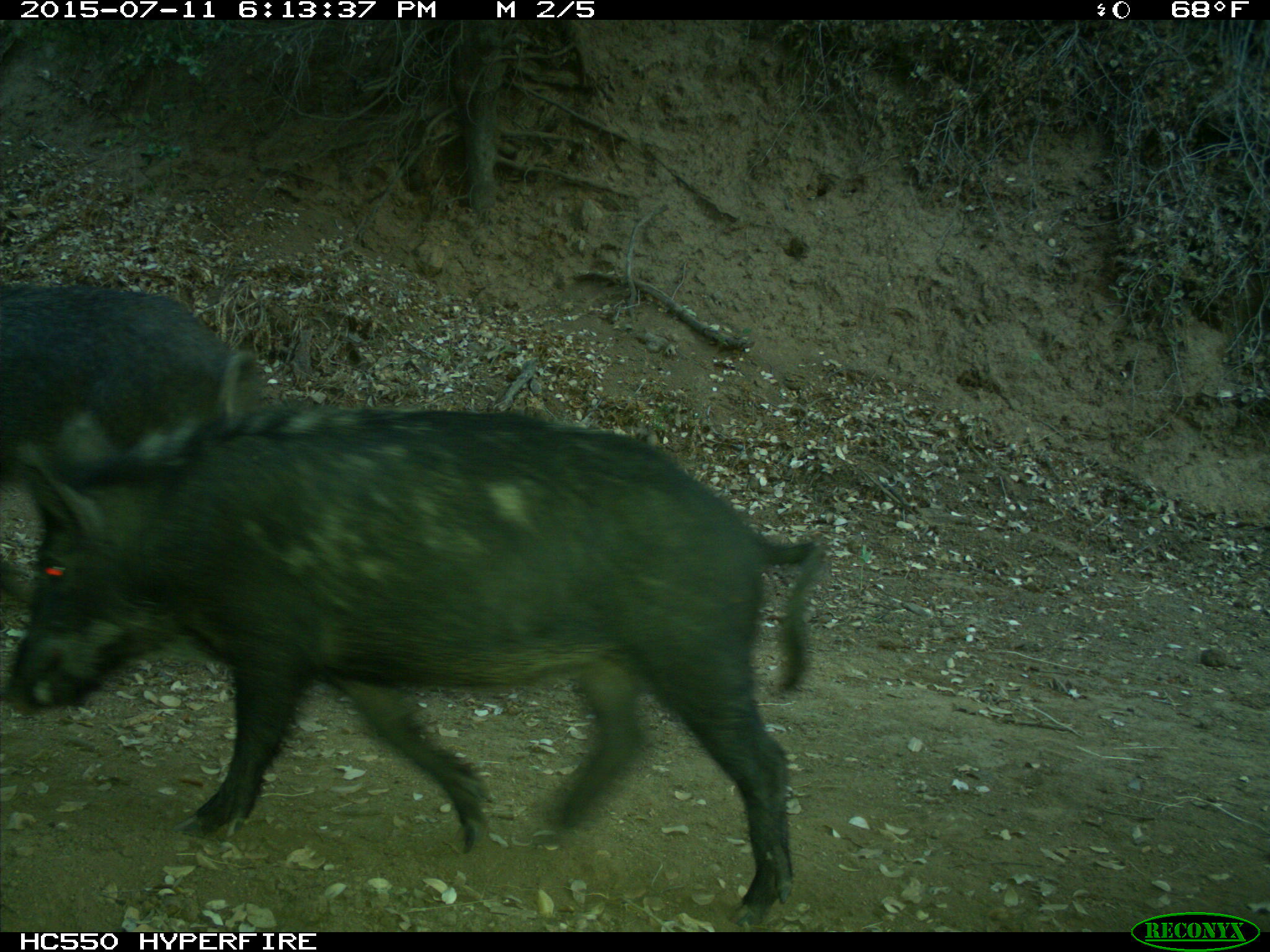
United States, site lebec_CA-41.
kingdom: Animalia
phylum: Chordata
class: Mammalia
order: Artiodactyla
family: Suidae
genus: Sus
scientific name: Sus scrofa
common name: wild boar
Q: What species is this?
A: Sus scrofa (wild boar).